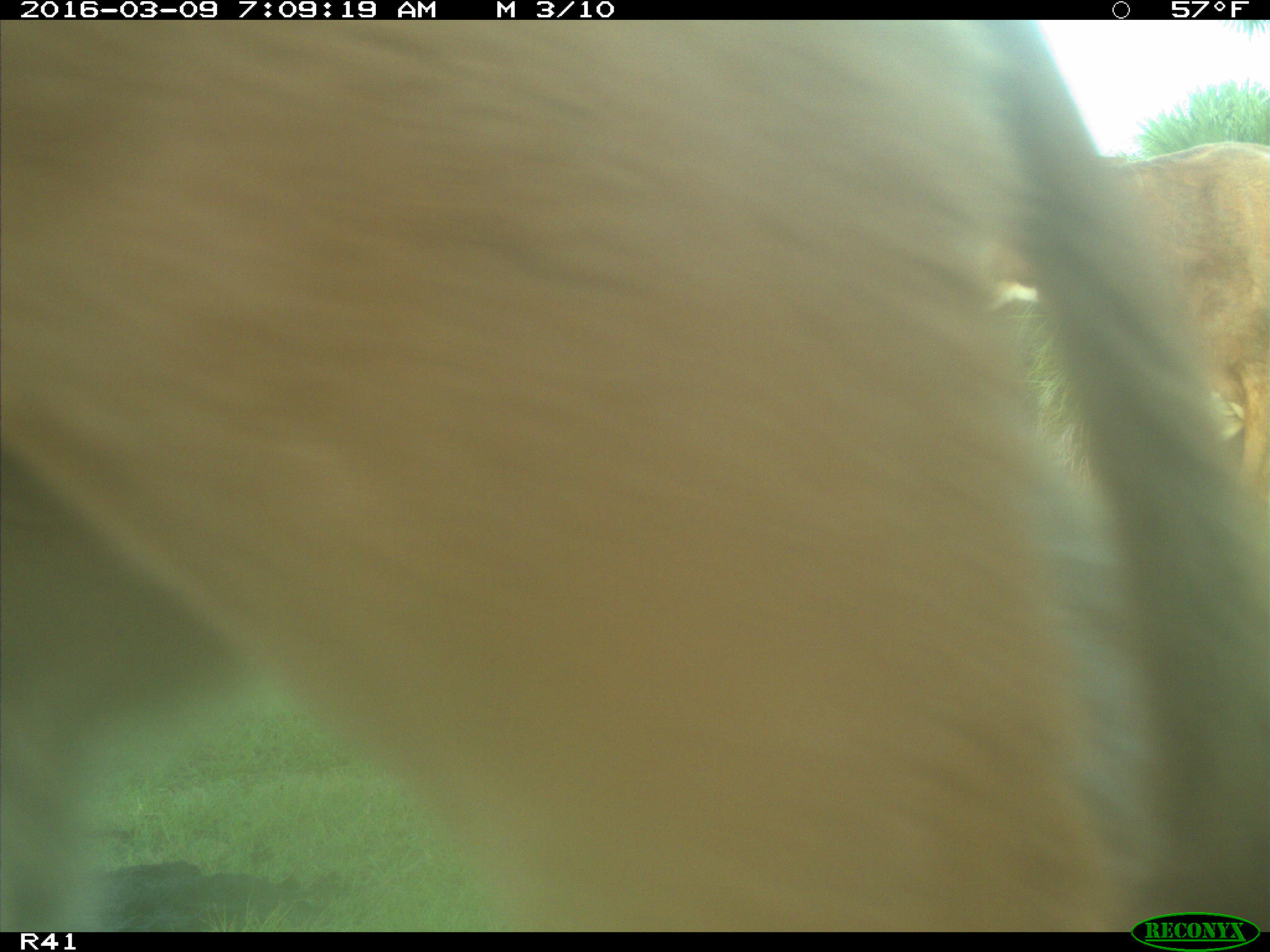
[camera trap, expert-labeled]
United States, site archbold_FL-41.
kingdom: Animalia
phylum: Chordata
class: Mammalia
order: Artiodactyla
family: Bovidae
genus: Bos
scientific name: Bos taurus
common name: domestic cow